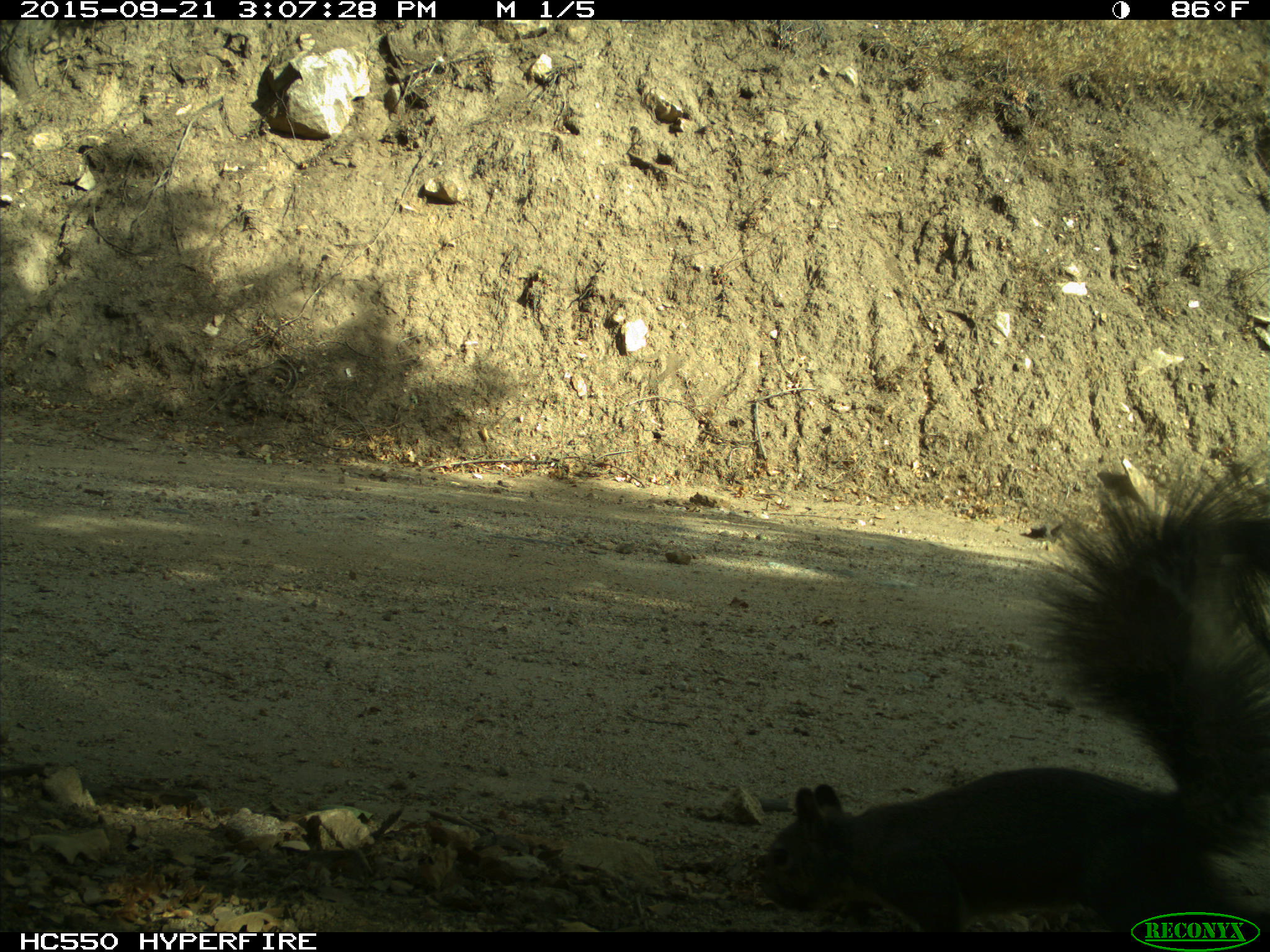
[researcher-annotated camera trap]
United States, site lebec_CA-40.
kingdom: Animalia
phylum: Chordata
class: Mammalia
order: Rodentia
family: Sciuridae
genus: Sciurus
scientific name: Sciurus carolinensis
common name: eastern gray squirrel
Sciurus carolinensis (eastern gray squirrel).